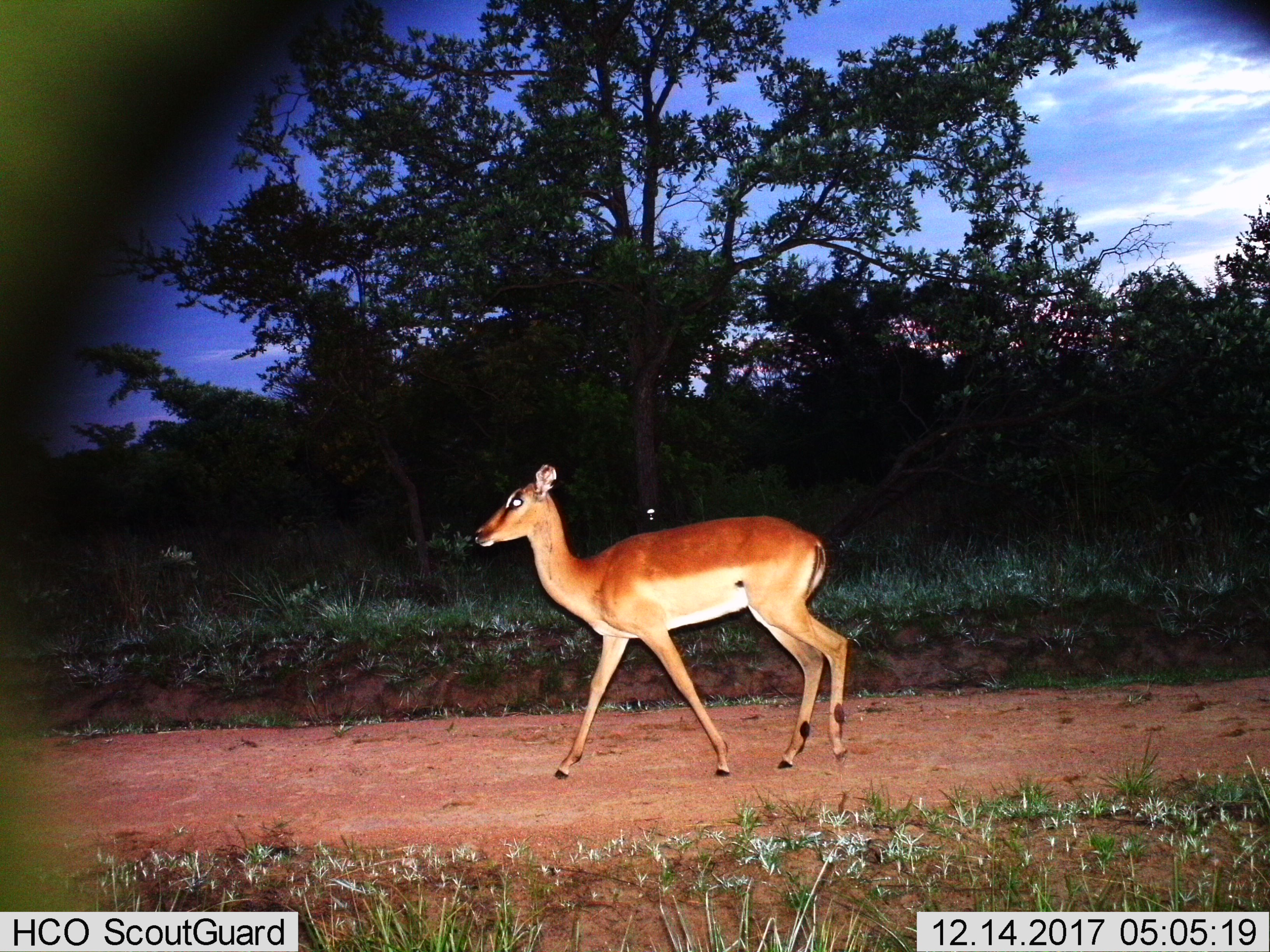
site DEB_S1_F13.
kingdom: Animalia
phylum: Chordata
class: Mammalia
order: Artiodactyla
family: Bovidae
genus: Aepyceros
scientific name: Aepyceros melampus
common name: impala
Impala (Aepyceros melampus), count 1. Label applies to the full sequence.